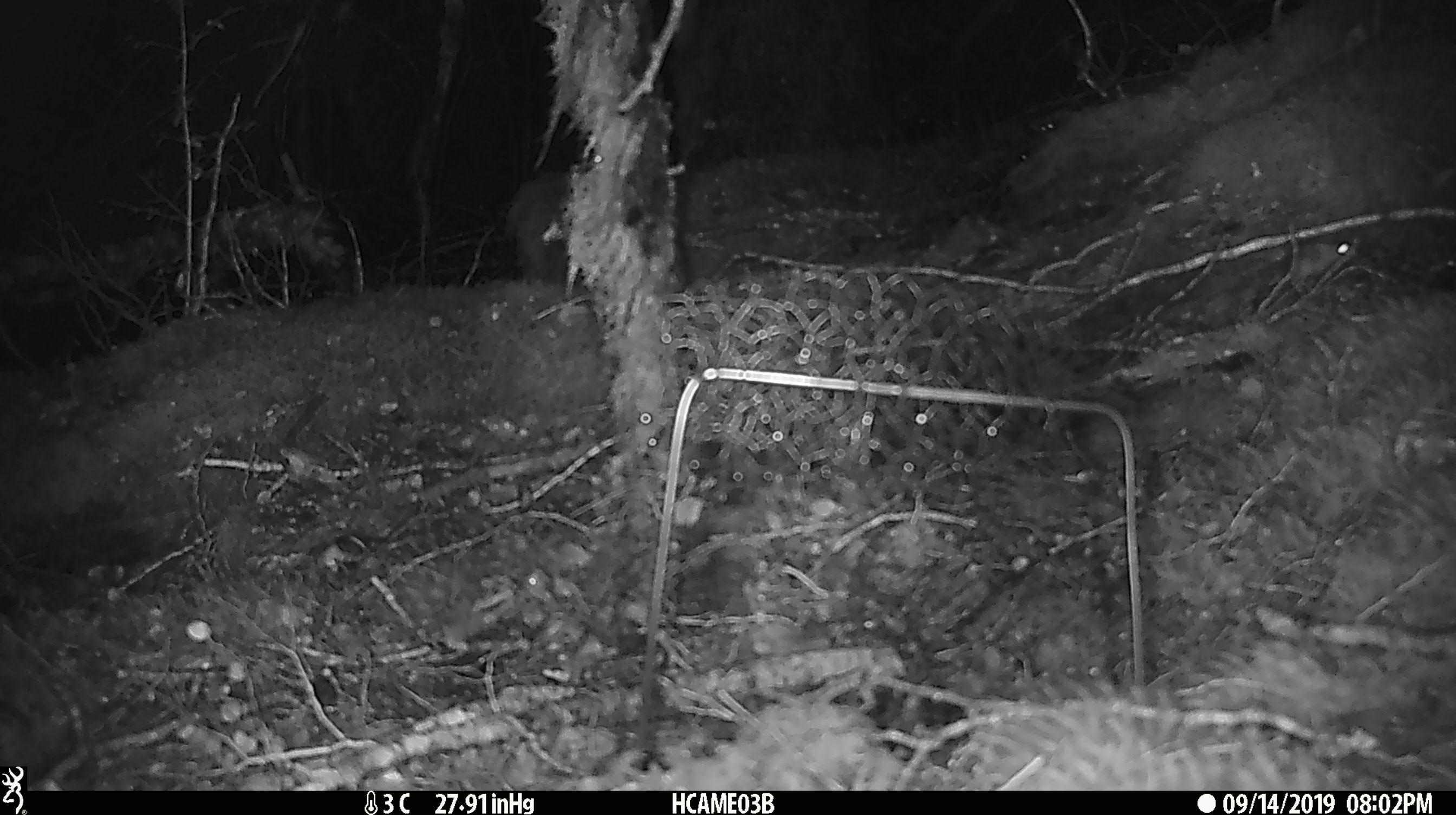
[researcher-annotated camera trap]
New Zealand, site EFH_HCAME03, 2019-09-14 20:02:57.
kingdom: Animalia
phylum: Chordata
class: Mammalia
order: Rodentia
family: Muridae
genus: Mus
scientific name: Mus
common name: mouse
Mouse (Mus).